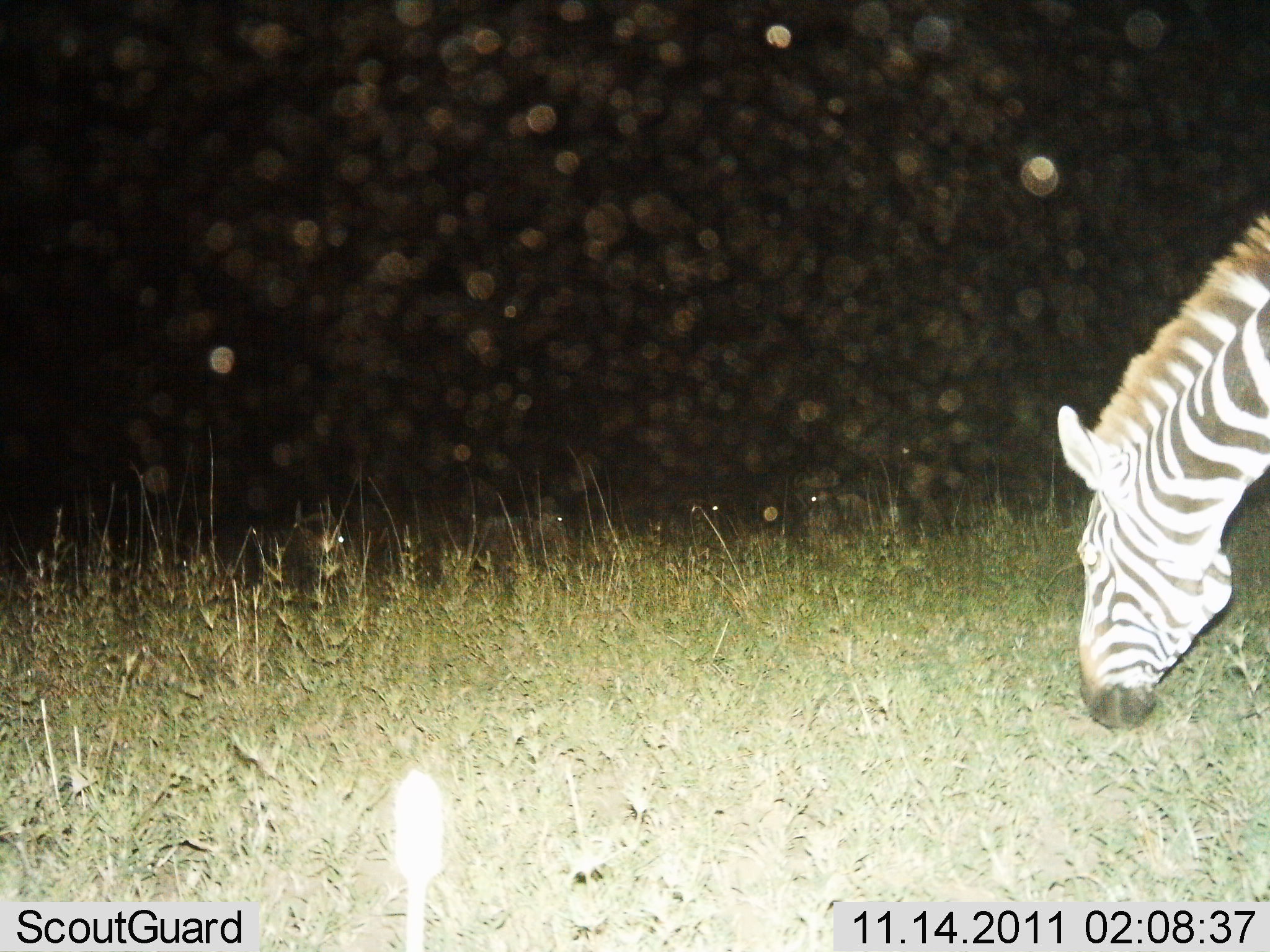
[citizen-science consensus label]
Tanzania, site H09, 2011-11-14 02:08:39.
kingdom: Animalia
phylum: Chordata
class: Mammalia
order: Perissodactyla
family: Equidae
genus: Equus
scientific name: Equus quagga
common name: plains zebra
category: zebra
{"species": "zebra (plains zebra) (Equus quagga)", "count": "1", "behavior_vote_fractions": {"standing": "0%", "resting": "0%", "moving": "0%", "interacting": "0%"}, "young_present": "0%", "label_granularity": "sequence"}